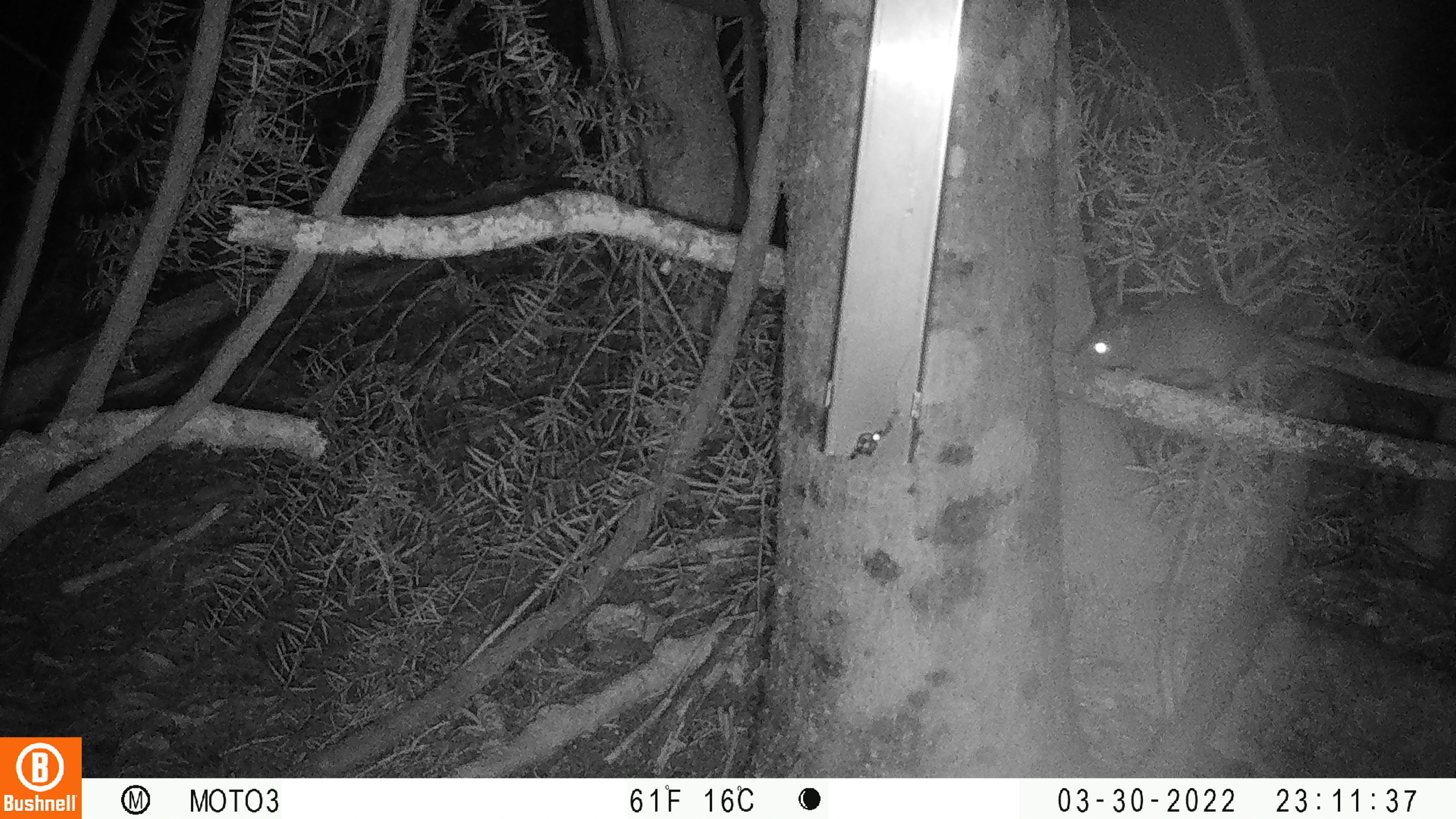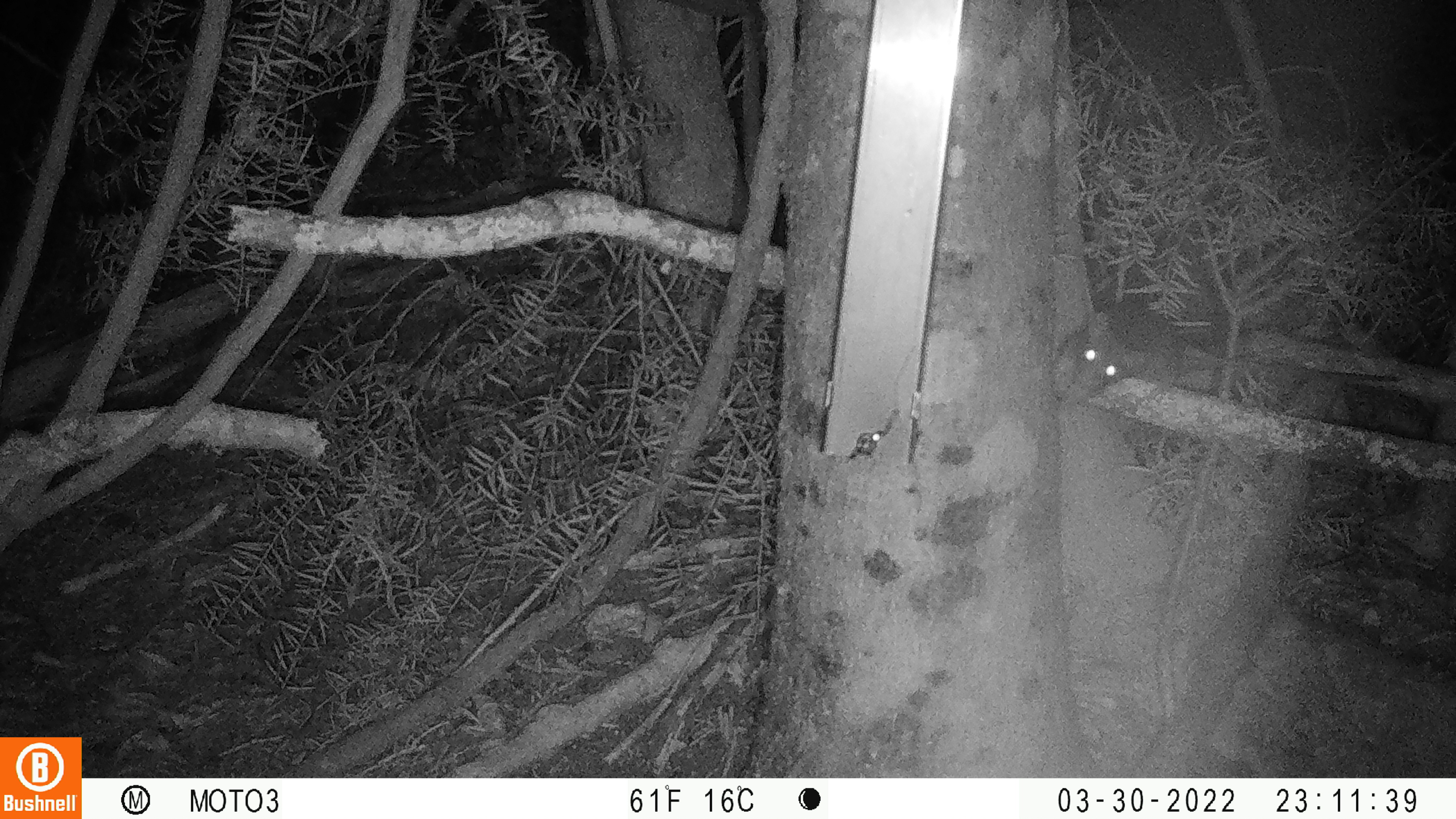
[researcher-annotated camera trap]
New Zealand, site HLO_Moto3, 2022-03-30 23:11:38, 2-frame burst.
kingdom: Animalia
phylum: Chordata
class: Mammalia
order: Rodentia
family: Muridae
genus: Rattus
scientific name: Rattus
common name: rat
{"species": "rat (Rattus)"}